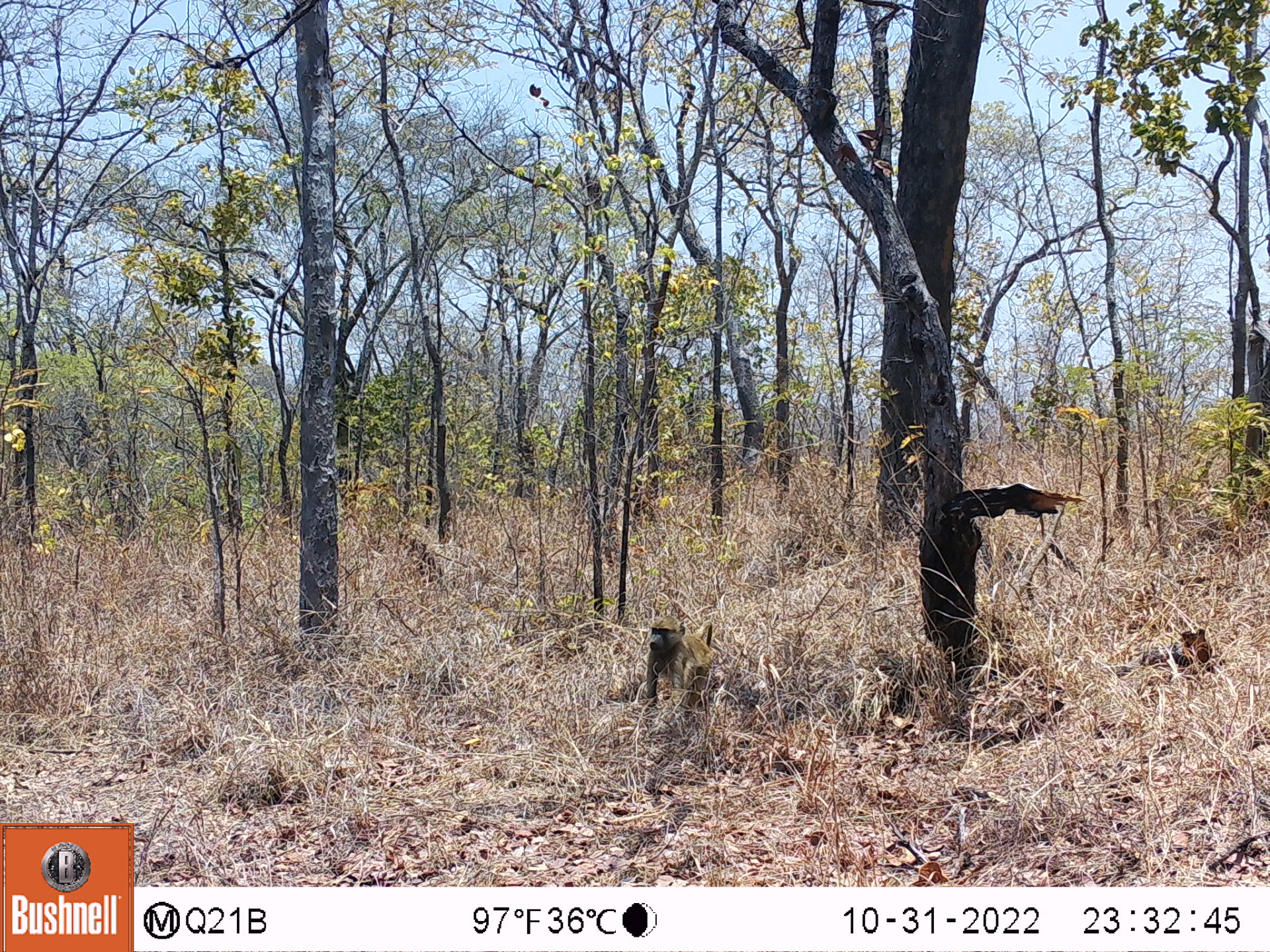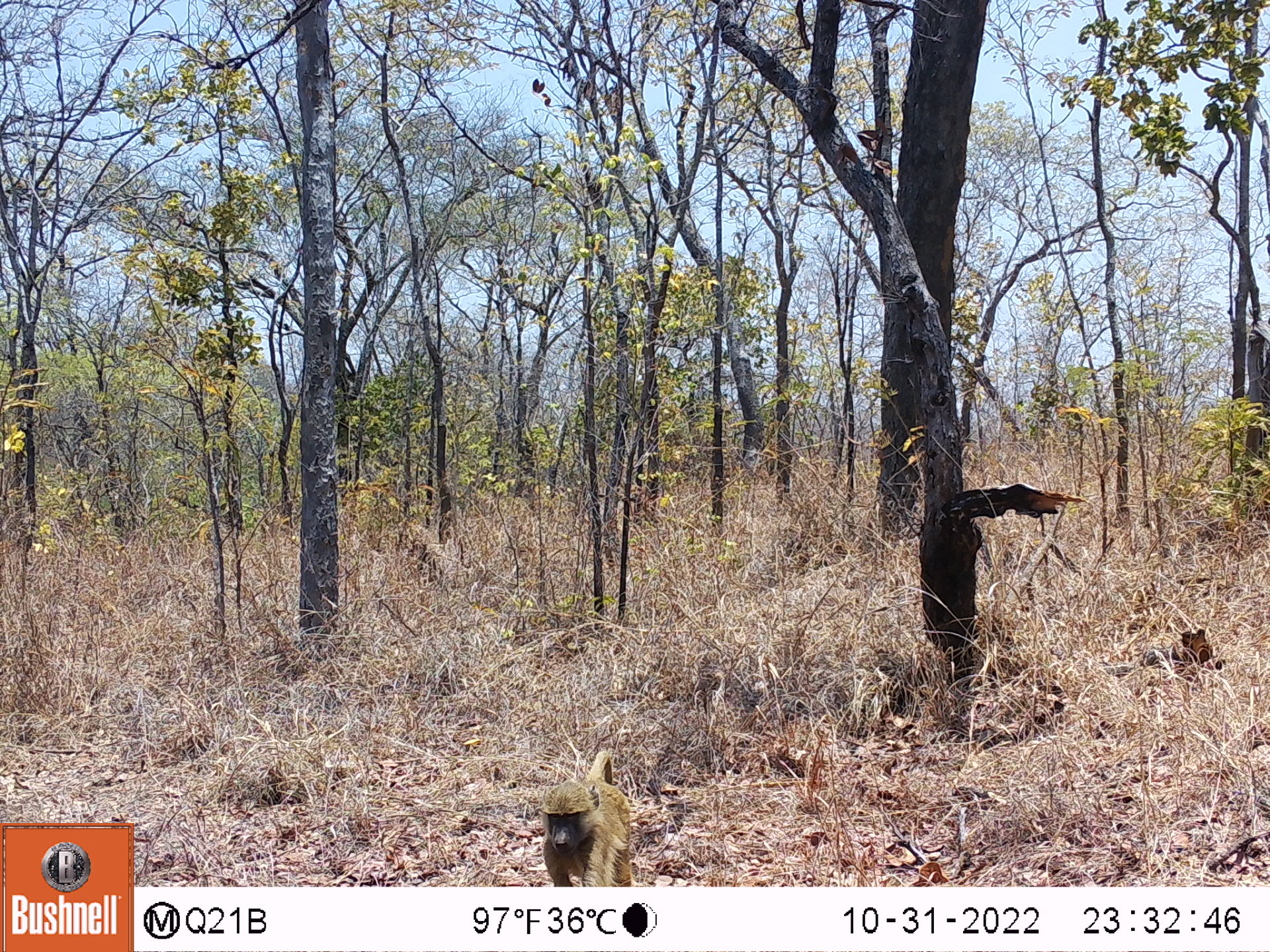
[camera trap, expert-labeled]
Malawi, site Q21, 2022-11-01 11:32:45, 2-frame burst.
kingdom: Animalia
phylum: Chordata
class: Mammalia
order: Primates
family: Cercopithecidae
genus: Papio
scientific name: Papio cynocephalus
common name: yellow baboon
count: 1